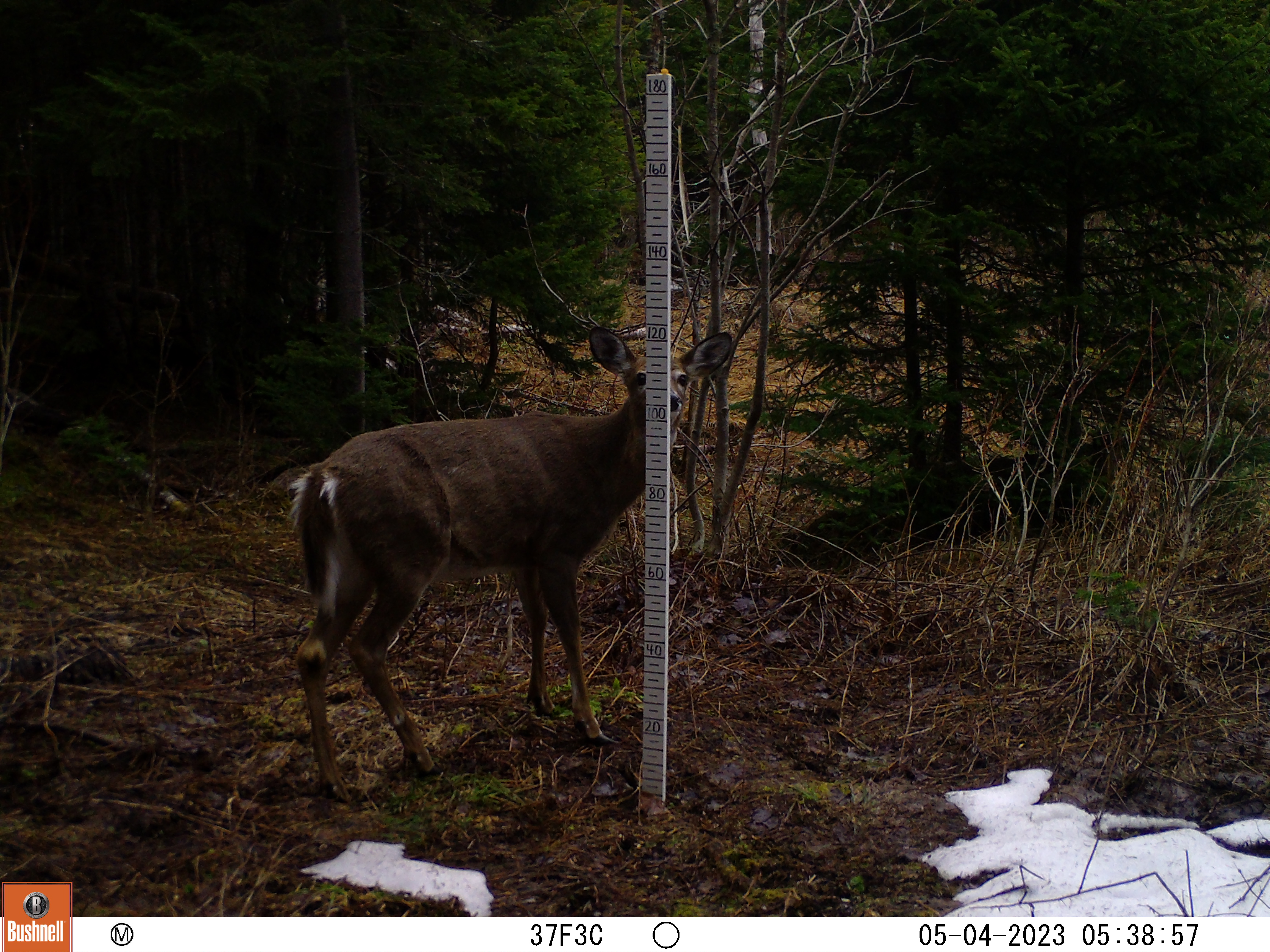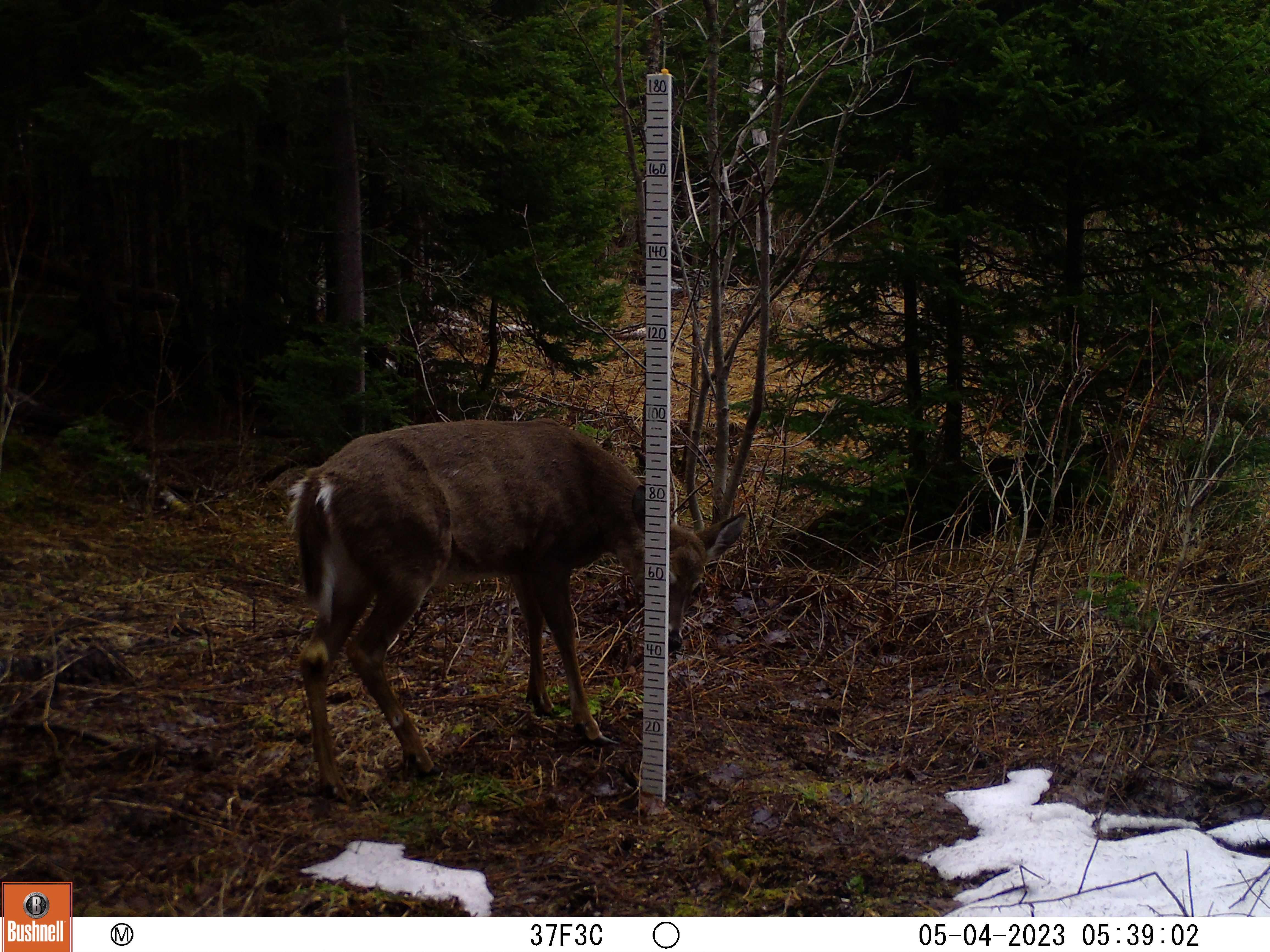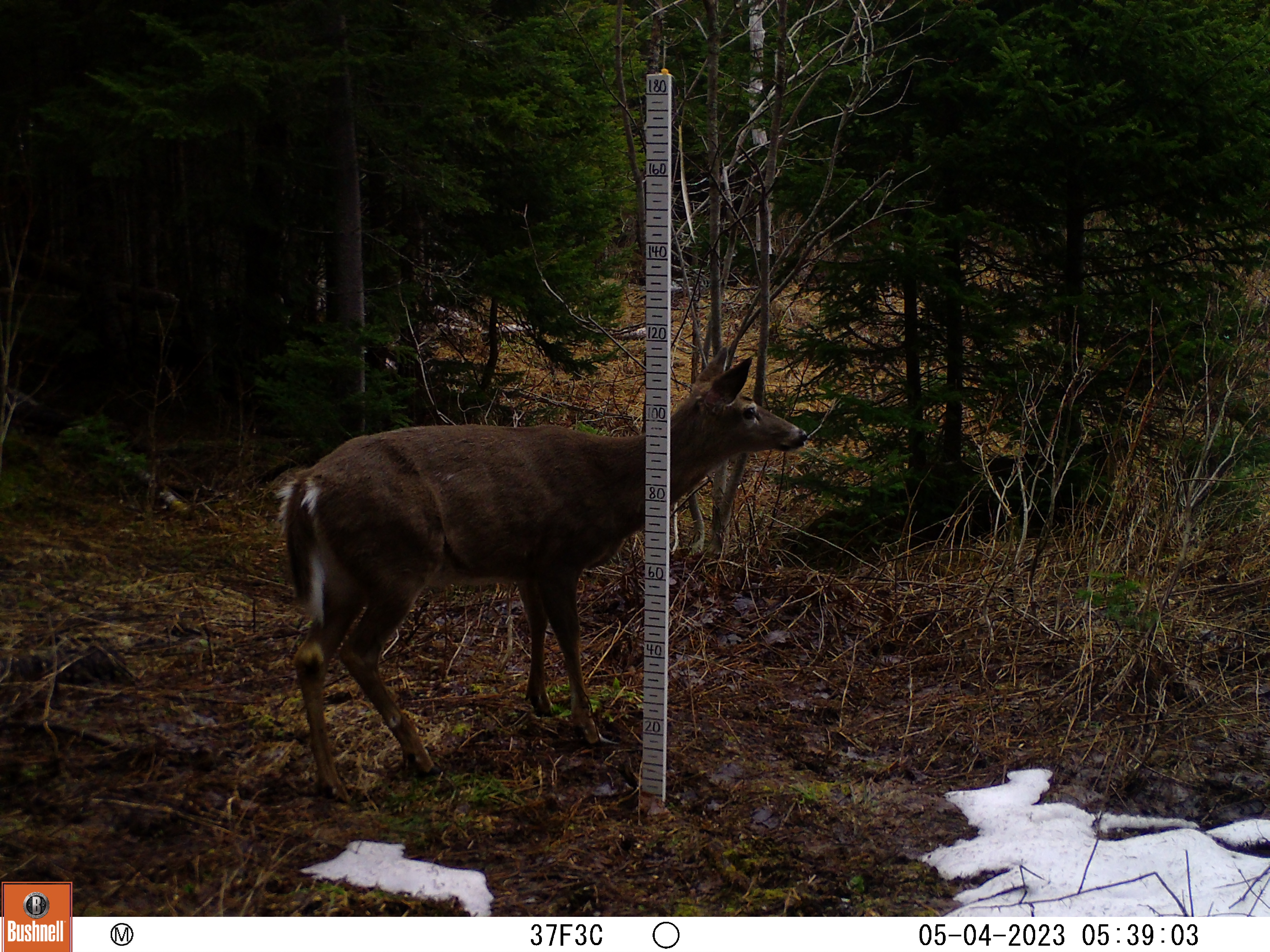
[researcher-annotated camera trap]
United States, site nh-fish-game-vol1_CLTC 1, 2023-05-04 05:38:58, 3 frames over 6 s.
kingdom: Animalia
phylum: Chordata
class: Mammalia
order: Artiodactyla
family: Cervidae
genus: Odocoileus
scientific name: Odocoileus virginianus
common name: white-tailed deer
White-tailed deer (Odocoileus virginianus).